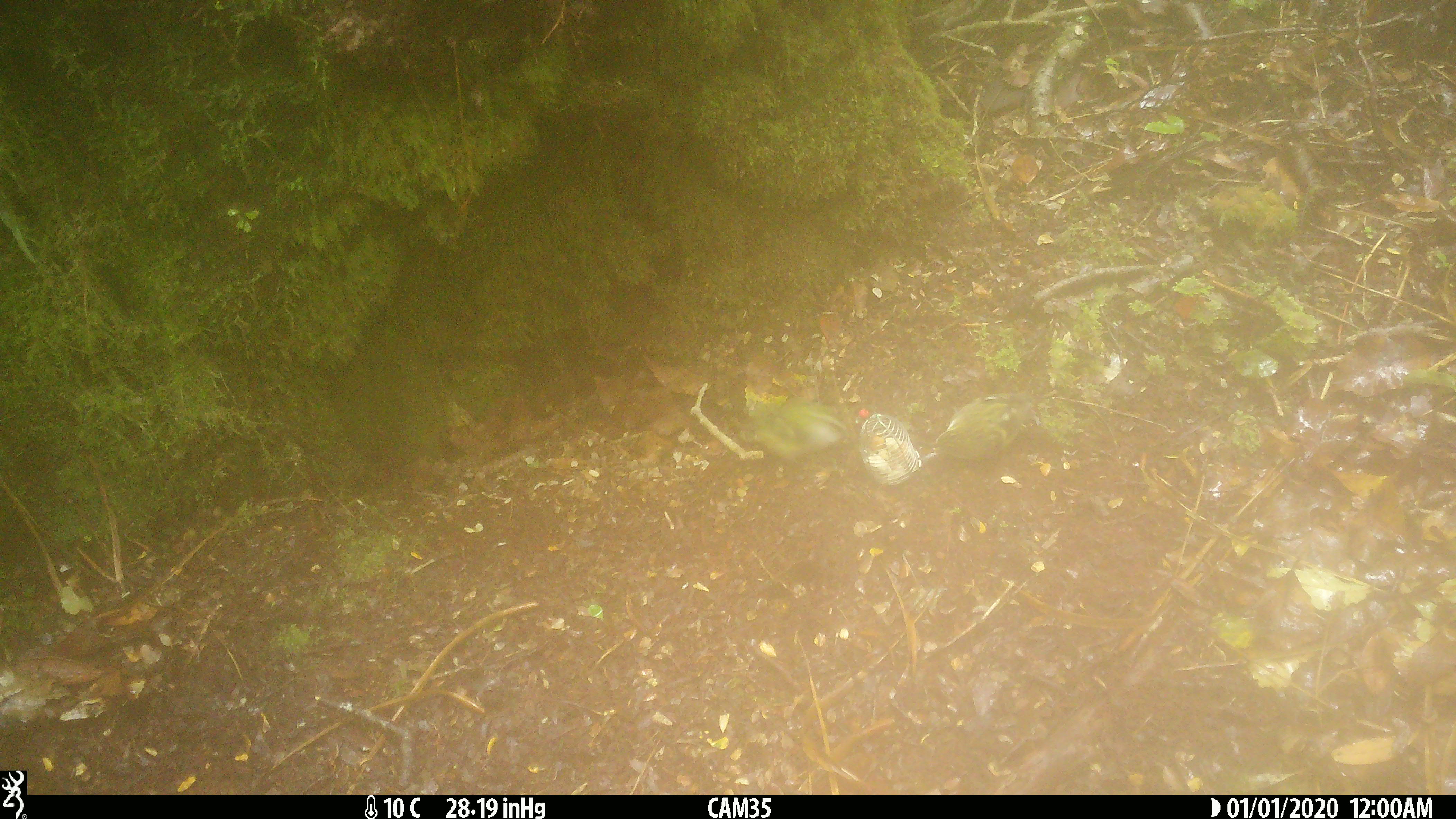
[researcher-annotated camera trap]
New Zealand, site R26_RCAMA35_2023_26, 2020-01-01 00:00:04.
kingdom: Animalia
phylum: Chordata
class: Aves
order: Passeriformes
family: Acanthisittidae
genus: Acanthisitta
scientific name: Acanthisitta chloris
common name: rifleman